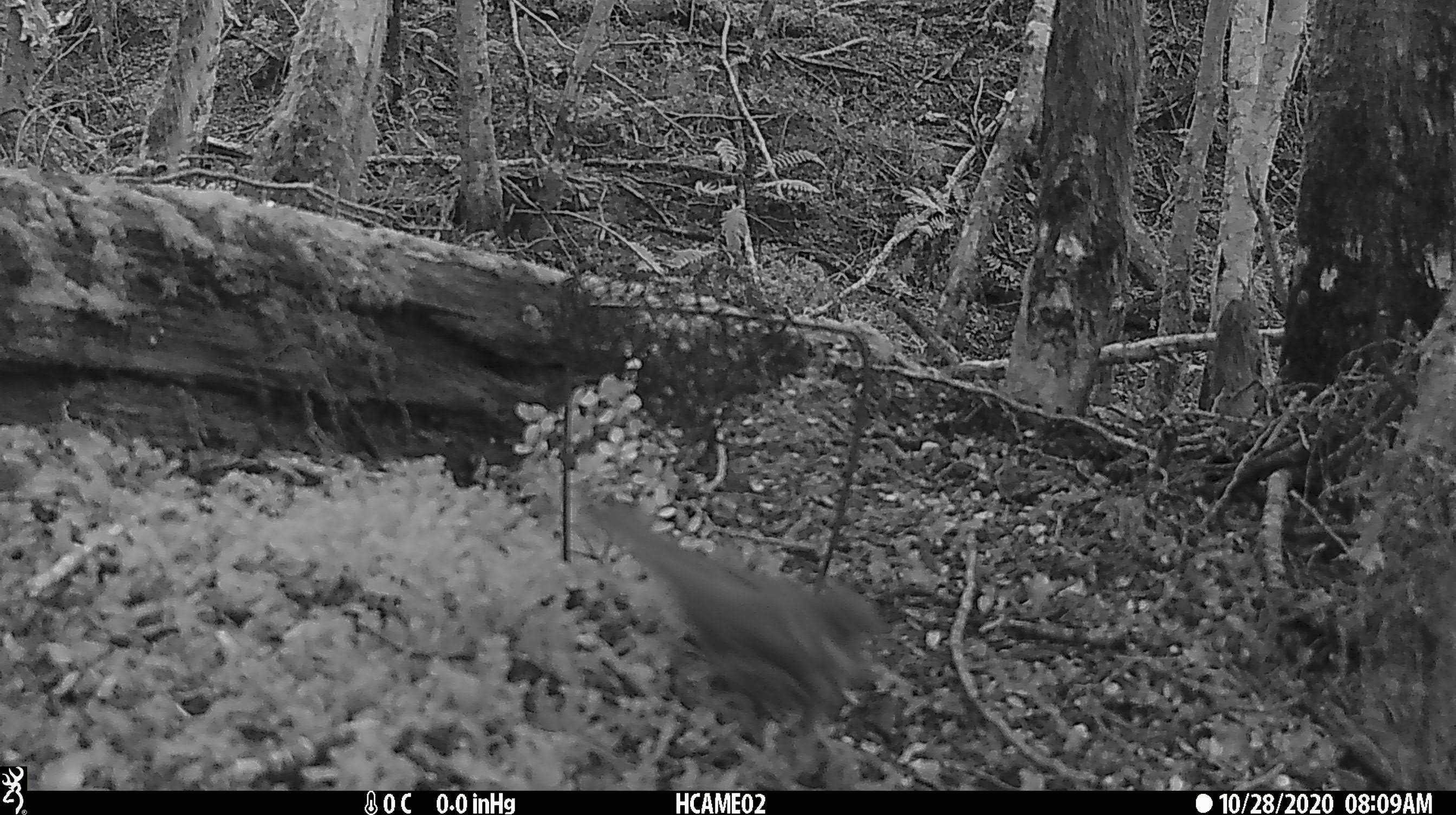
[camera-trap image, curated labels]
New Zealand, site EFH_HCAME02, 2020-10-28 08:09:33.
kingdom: Animalia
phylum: Chordata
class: Aves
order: Passeriformes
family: Turdidae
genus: Turdus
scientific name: Turdus philomelos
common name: song thrush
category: thrush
Thrush (song thrush) (Turdus philomelos).